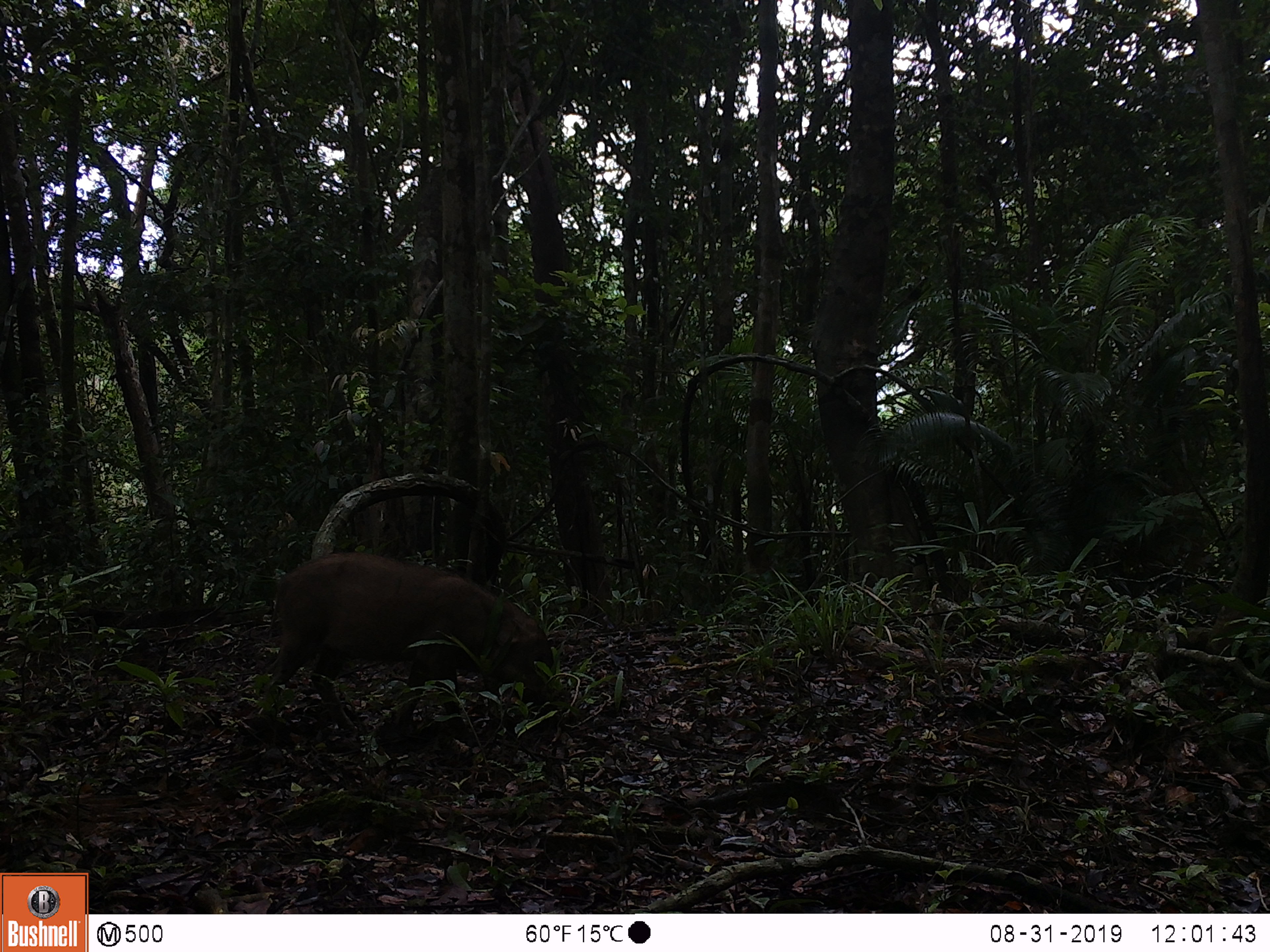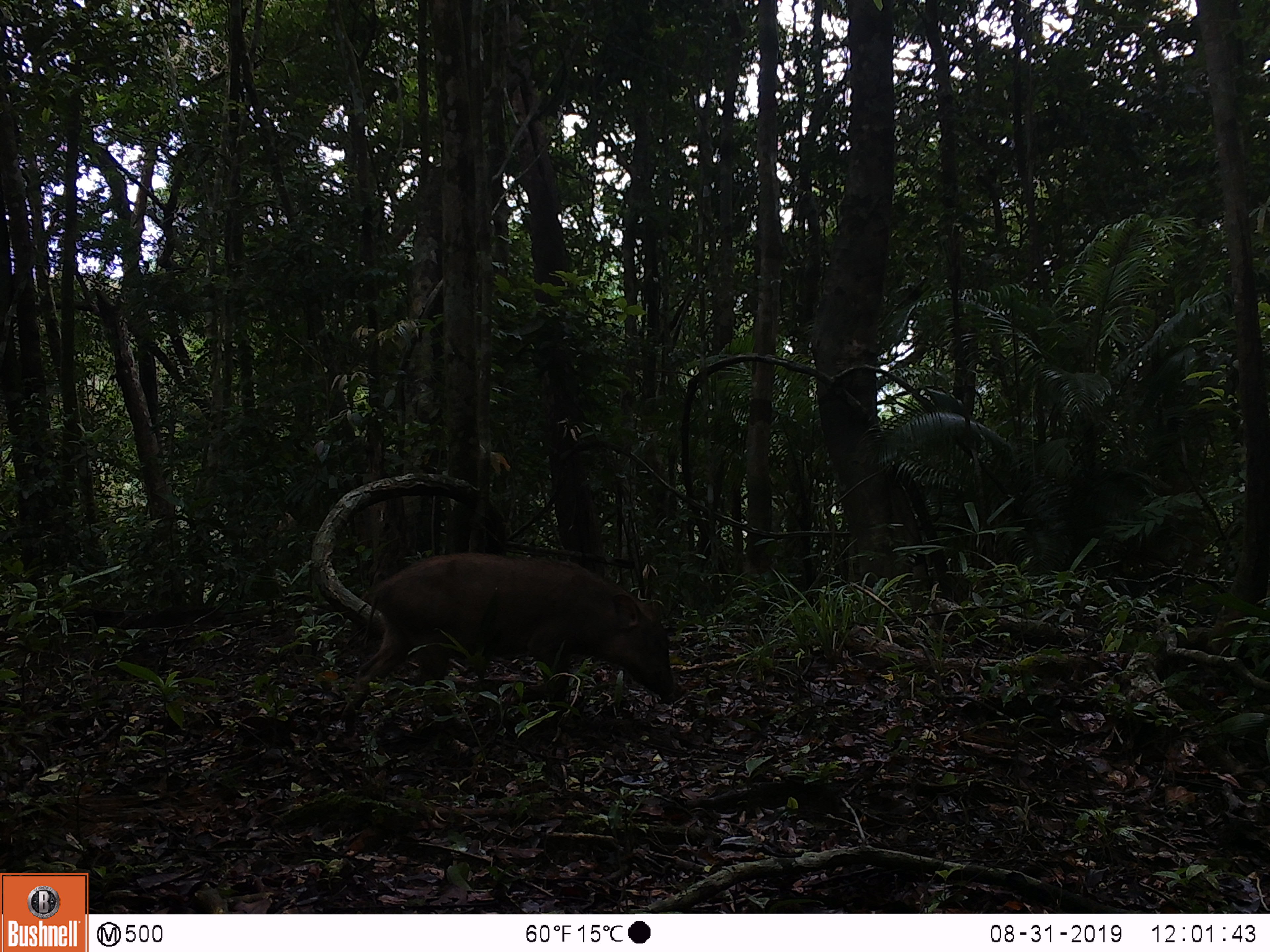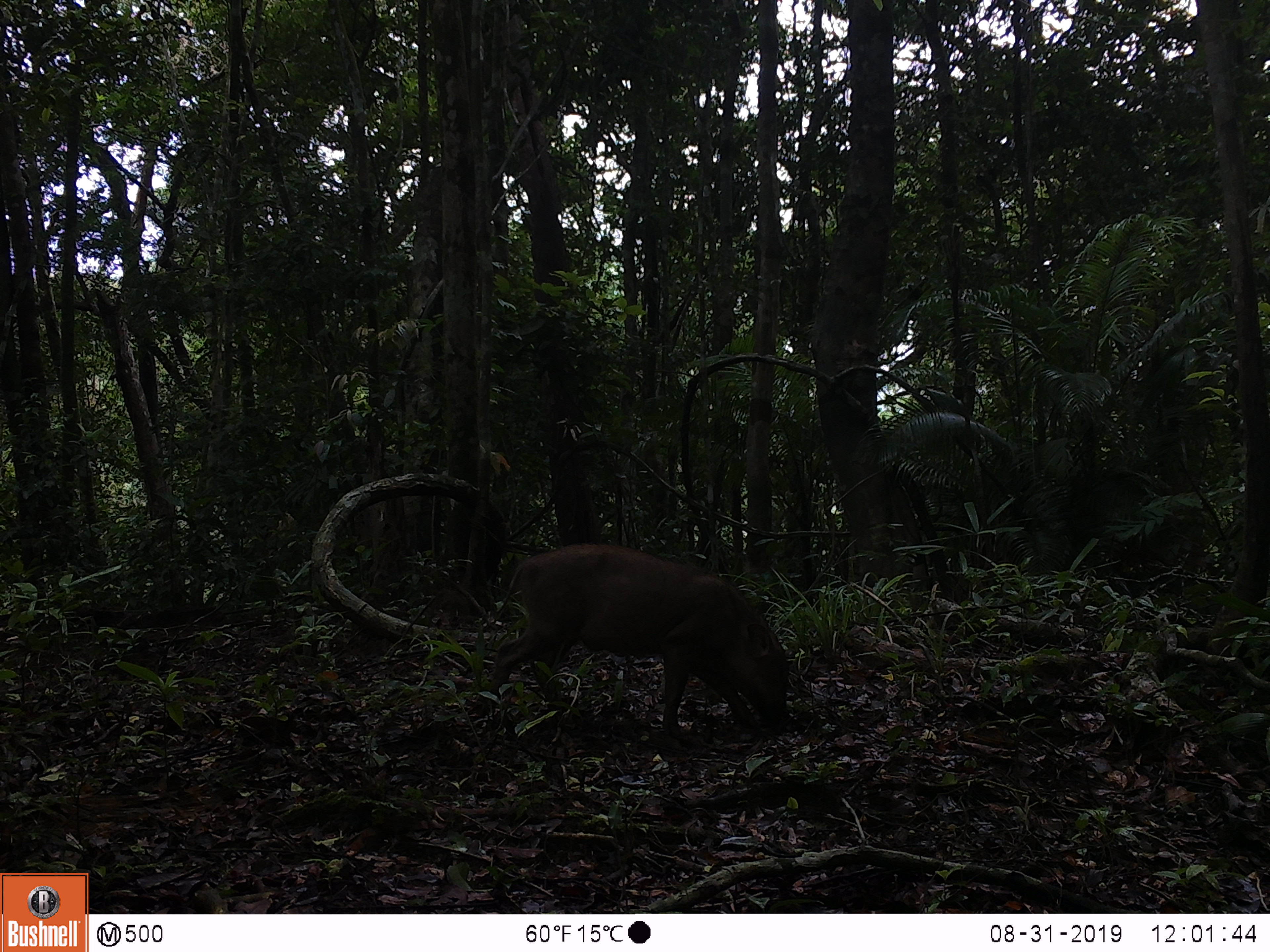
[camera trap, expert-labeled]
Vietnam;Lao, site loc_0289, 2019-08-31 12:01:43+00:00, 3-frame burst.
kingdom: Animalia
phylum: Chordata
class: Mammalia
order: Artiodactyla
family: Suidae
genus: Sus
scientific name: Sus scrofa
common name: eurasian wild pig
Eurasian wild pig (Sus scrofa). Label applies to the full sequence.